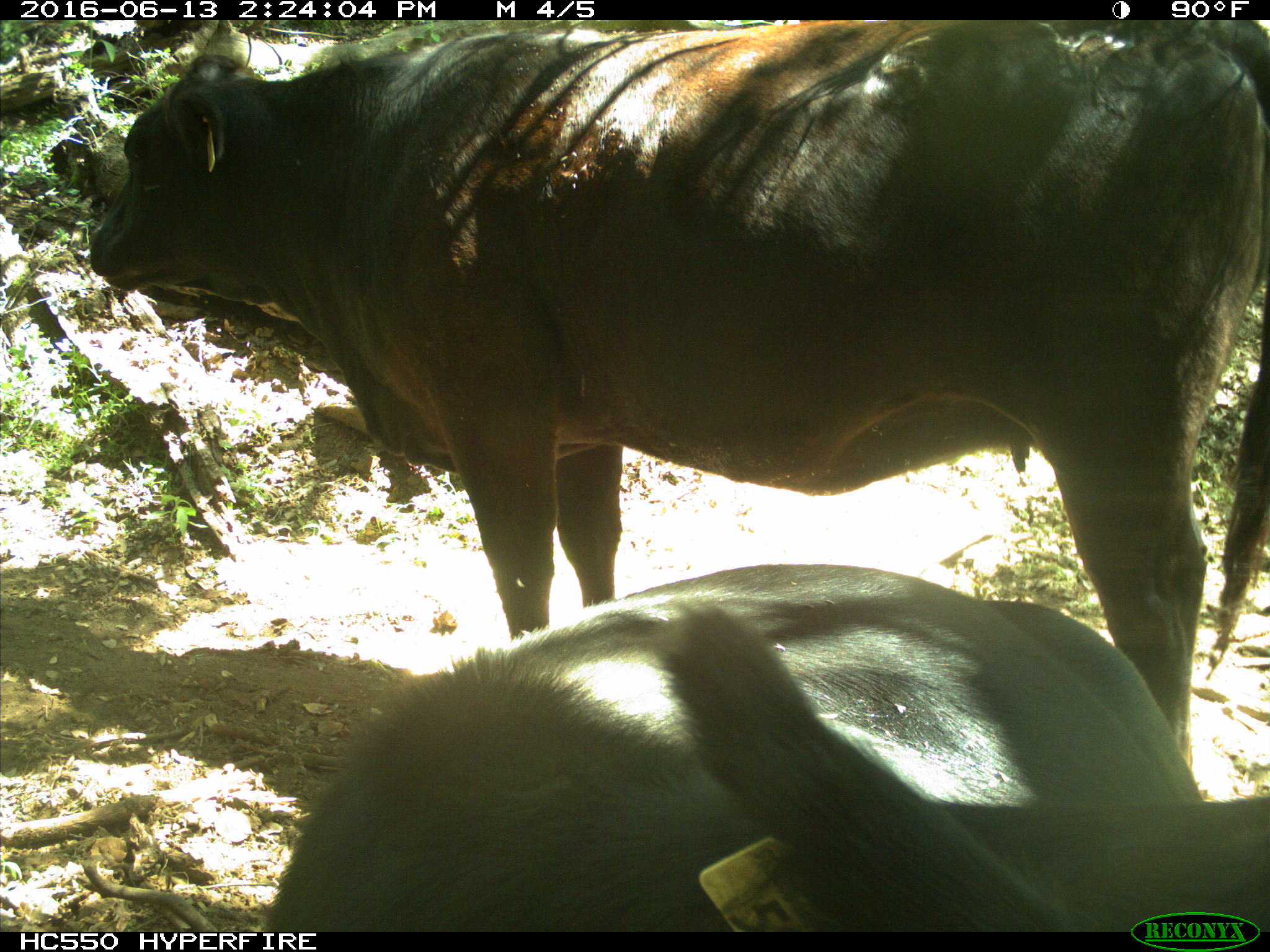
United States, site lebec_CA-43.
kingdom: Animalia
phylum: Chordata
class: Mammalia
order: Artiodactyla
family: Bovidae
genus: Bos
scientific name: Bos taurus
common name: domestic cow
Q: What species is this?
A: Bos taurus (domestic cow).